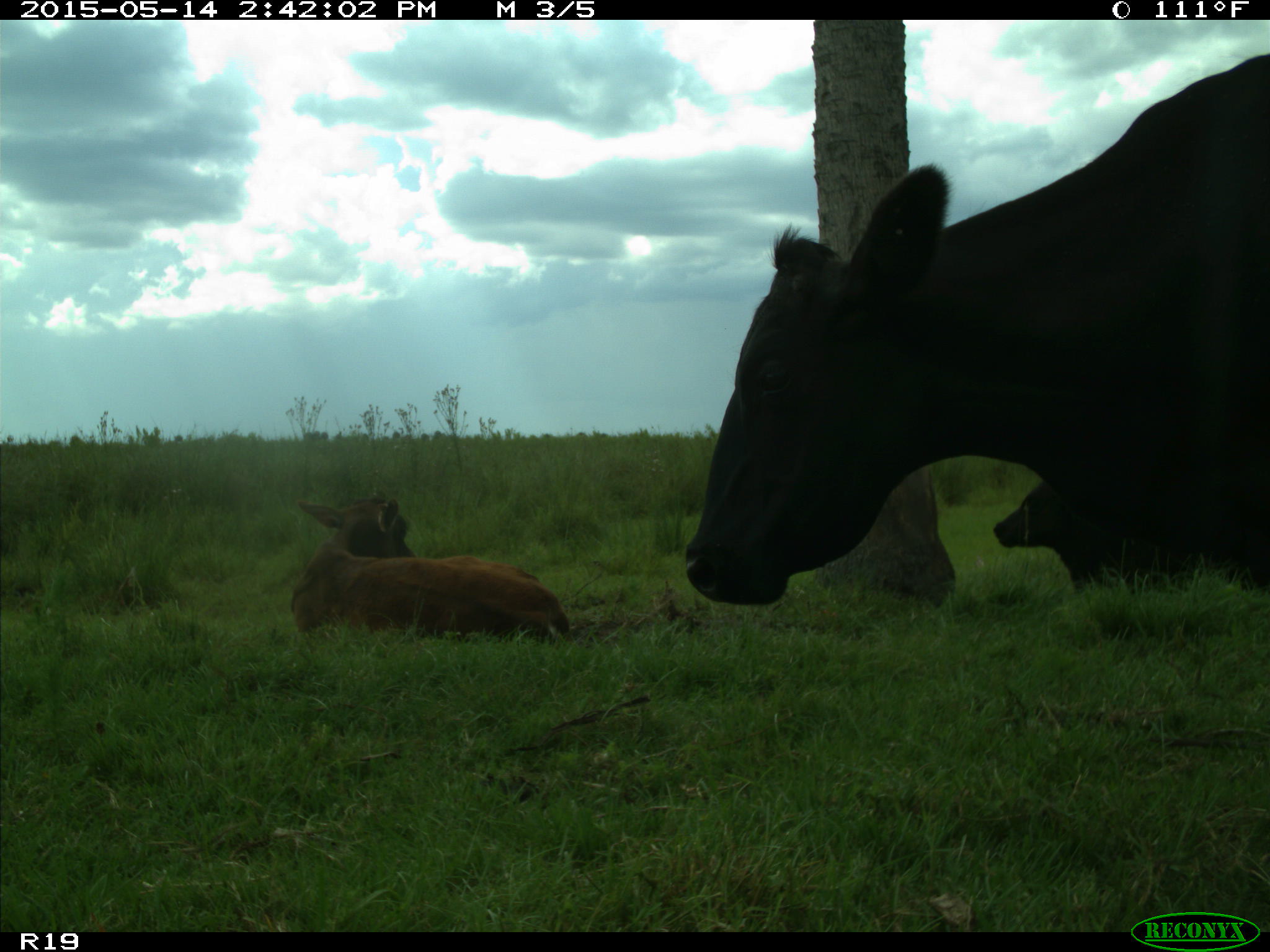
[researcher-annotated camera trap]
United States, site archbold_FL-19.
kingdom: Animalia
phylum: Chordata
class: Mammalia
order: Artiodactyla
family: Bovidae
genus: Bos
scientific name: Bos taurus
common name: domestic cow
Bos taurus (domestic cow).